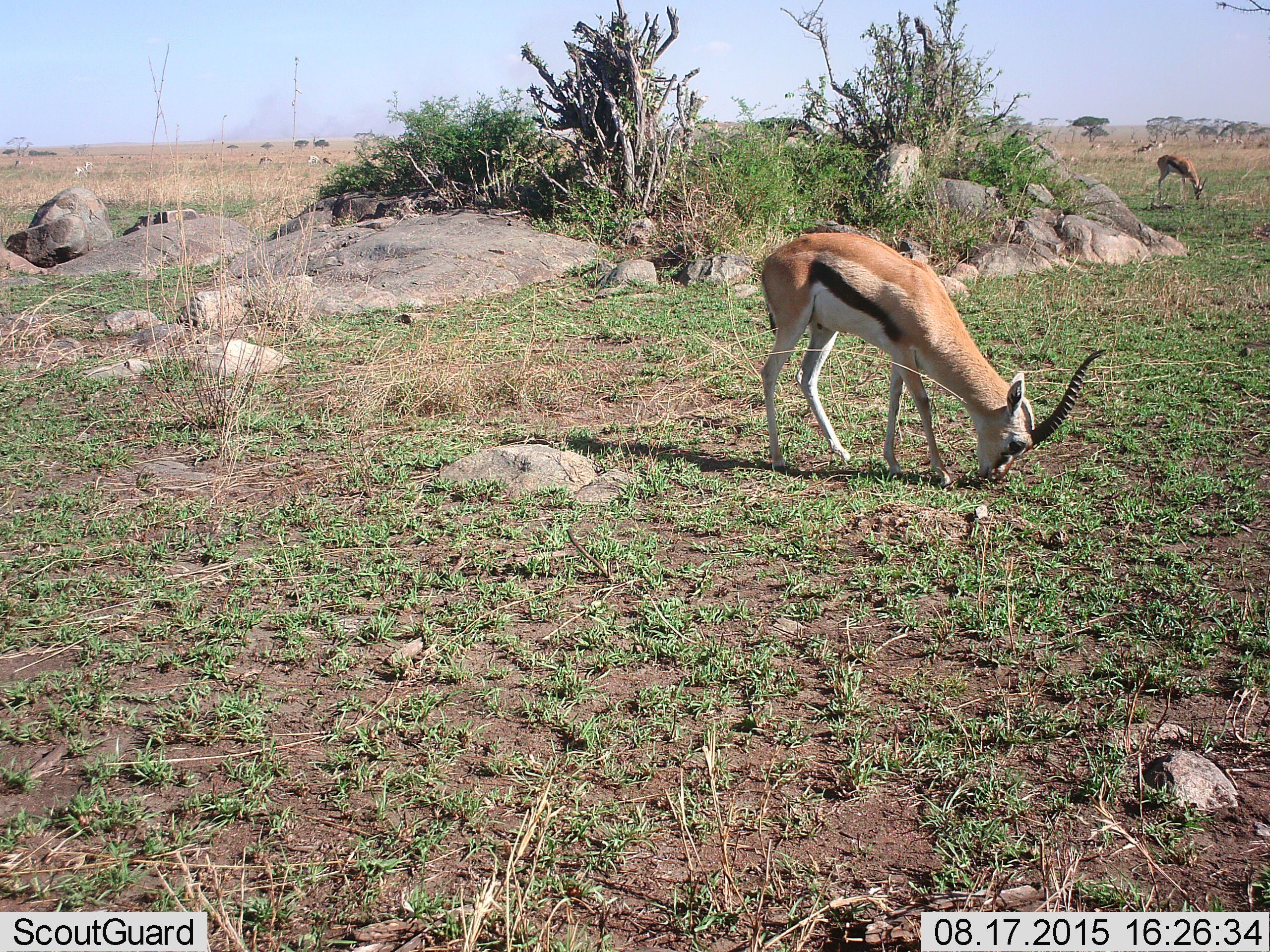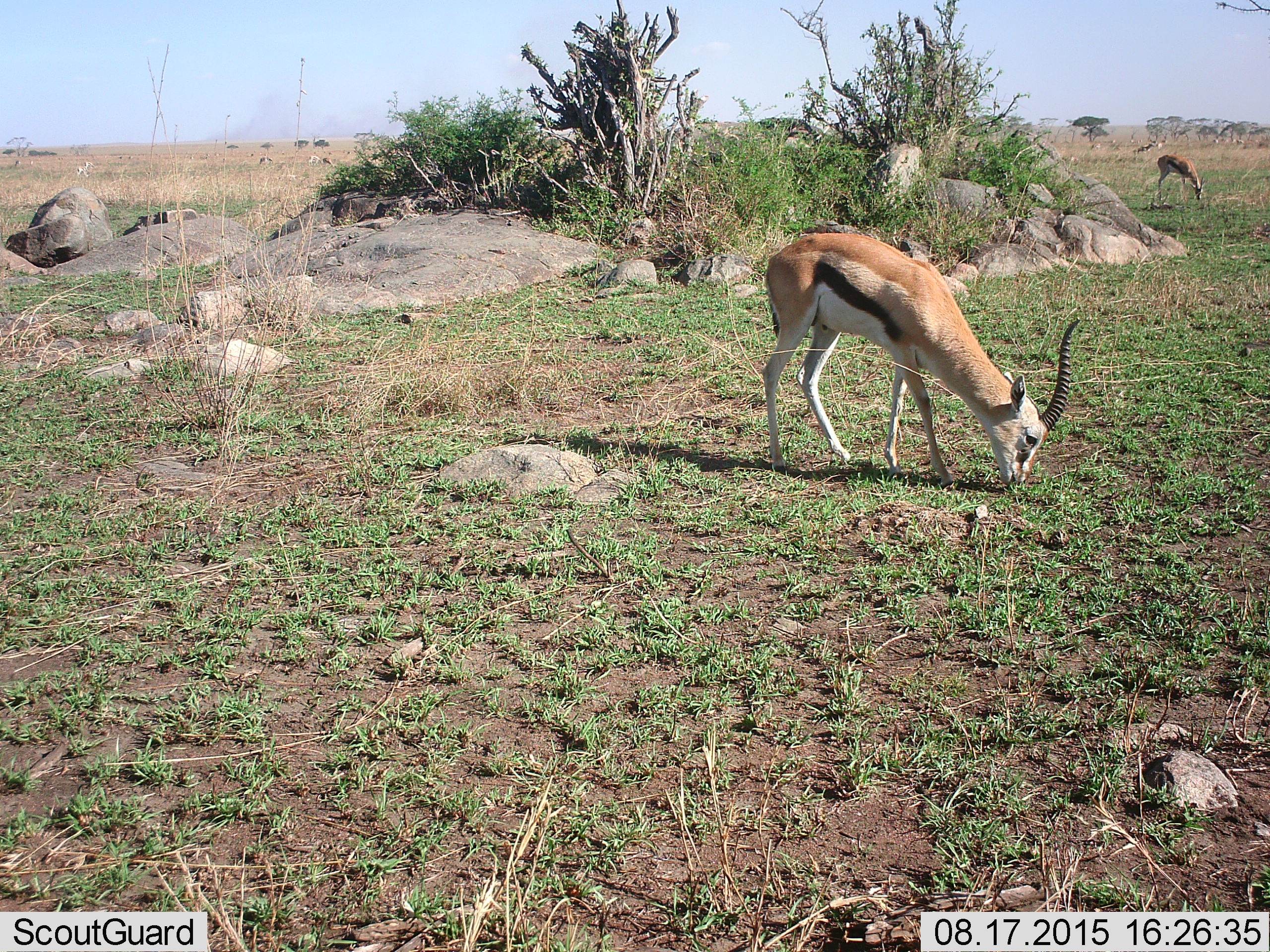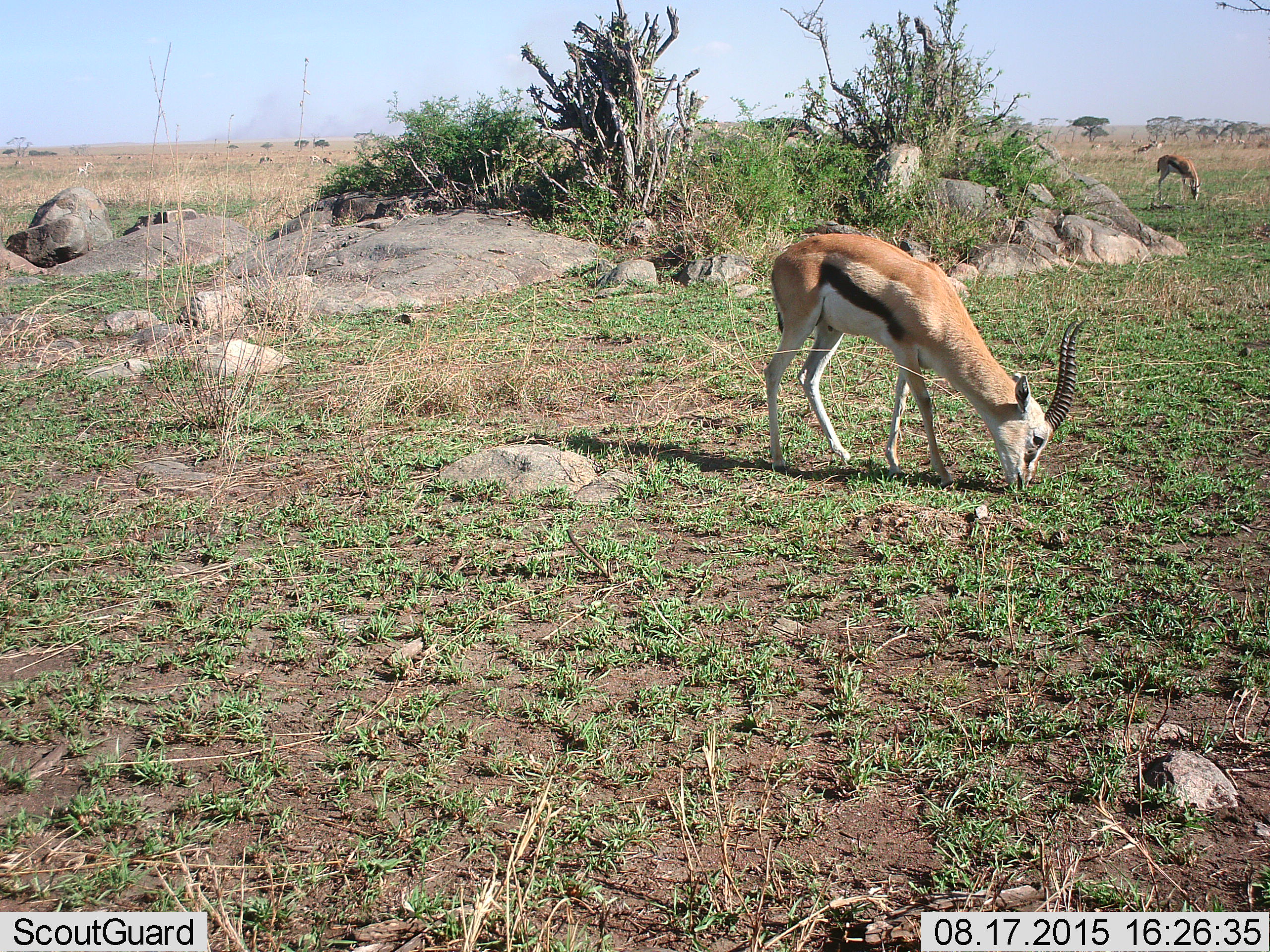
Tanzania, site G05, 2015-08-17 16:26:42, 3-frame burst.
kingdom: Animalia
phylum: Chordata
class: Mammalia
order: Artiodactyla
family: Bovidae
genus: Eudorcas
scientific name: Eudorcas thomsonii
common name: thomson's gazelle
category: gazellethomsons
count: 11-50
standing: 44%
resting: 0%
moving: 31%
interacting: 0%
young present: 0%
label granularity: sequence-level